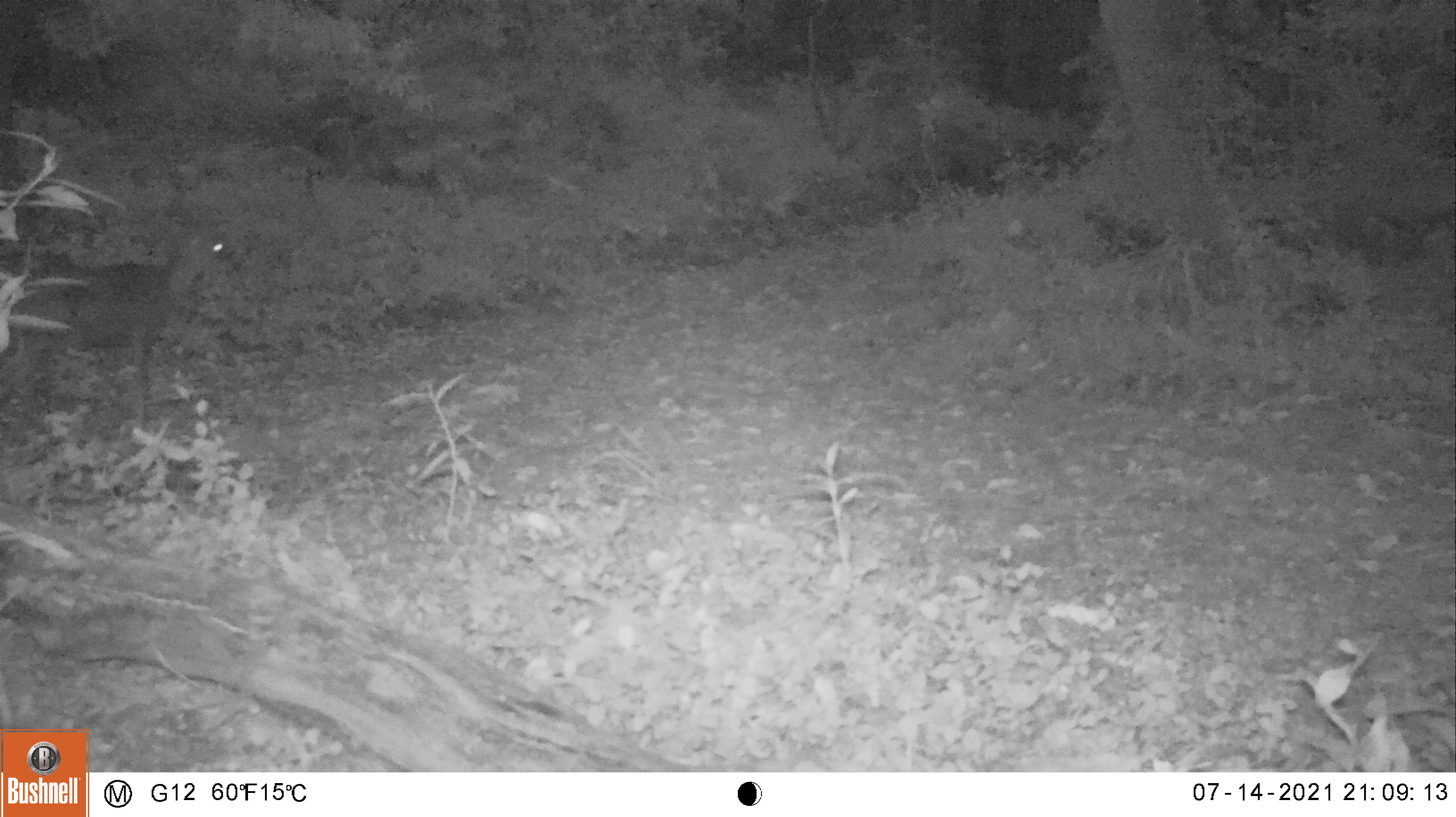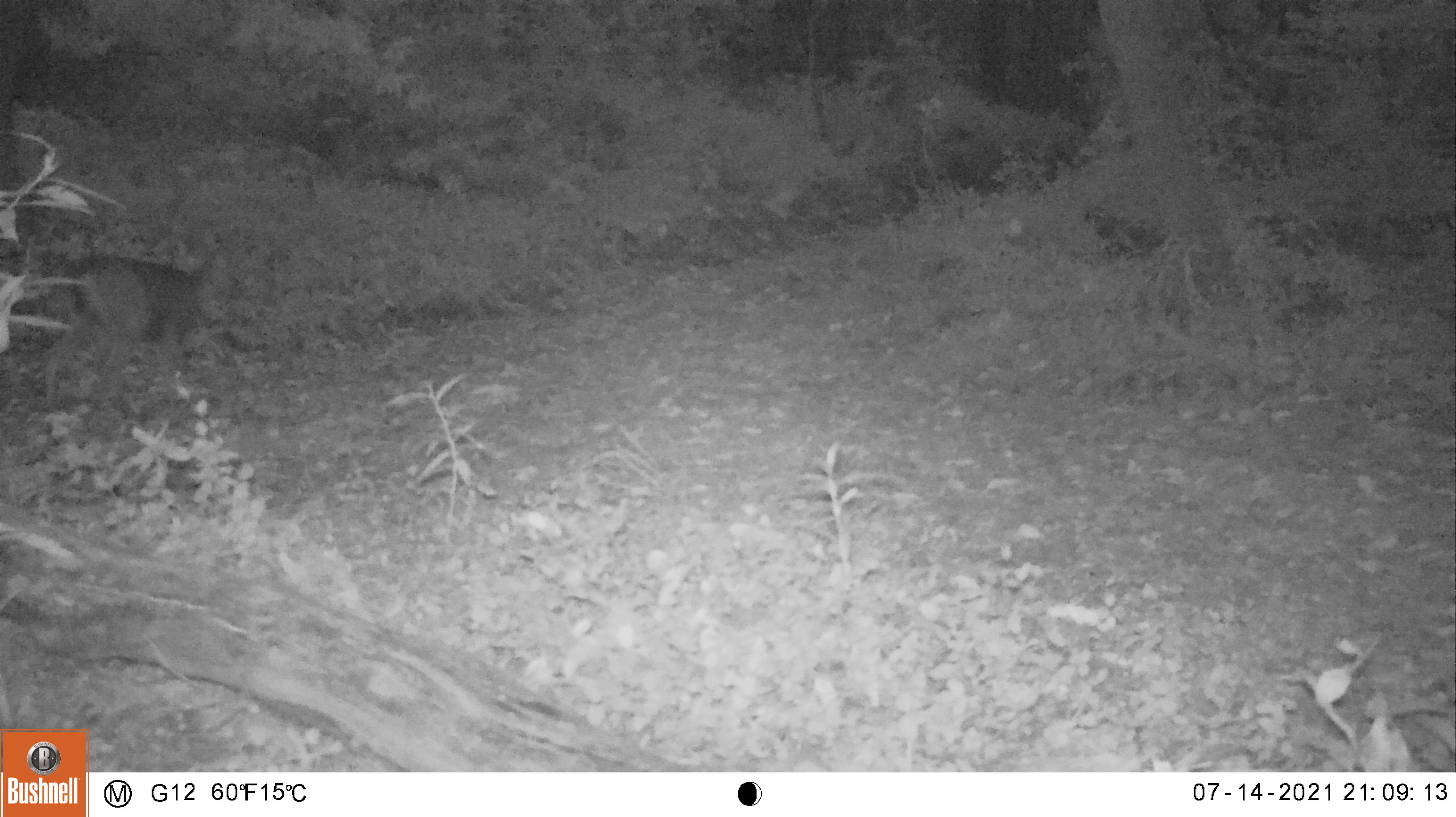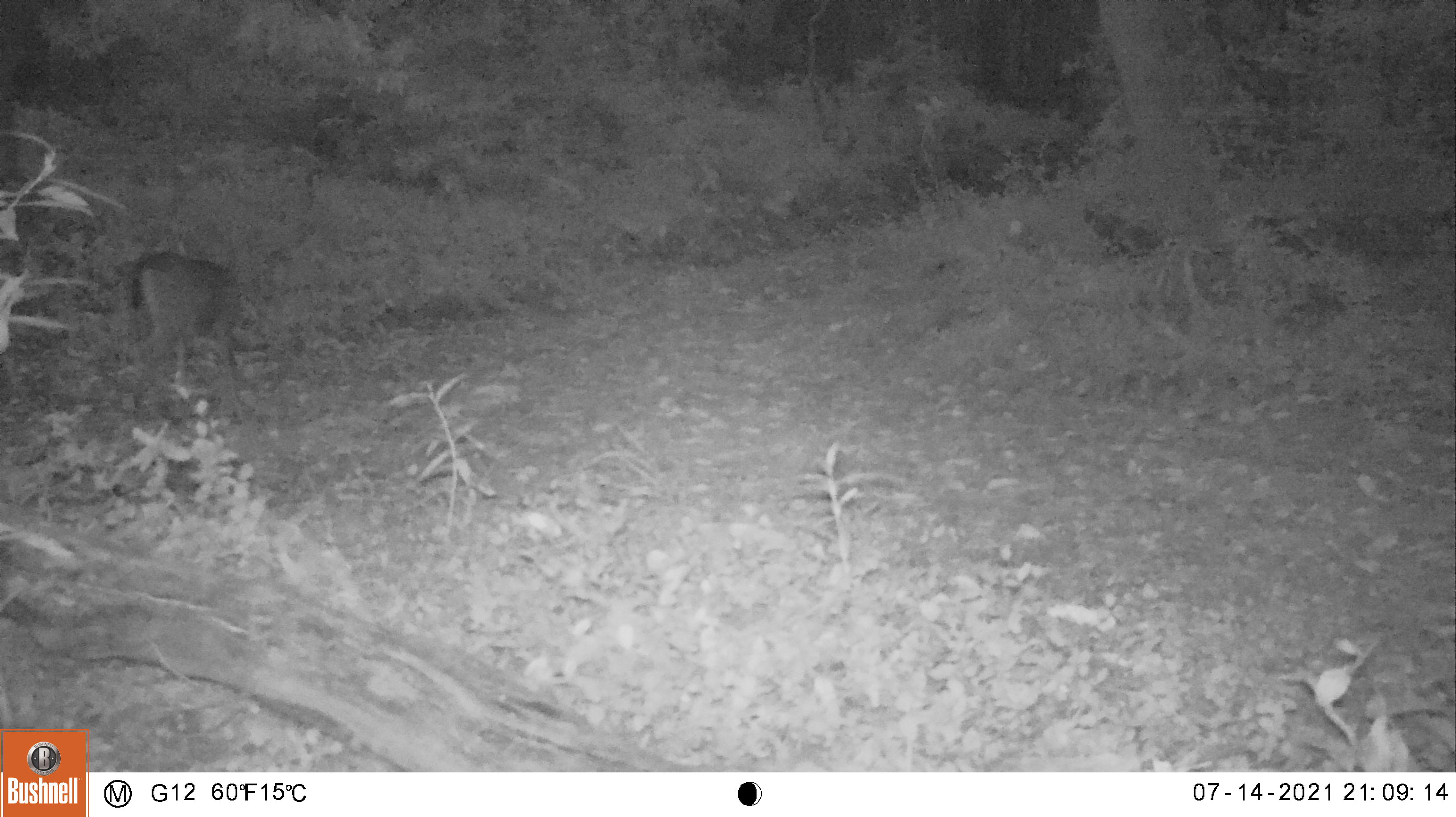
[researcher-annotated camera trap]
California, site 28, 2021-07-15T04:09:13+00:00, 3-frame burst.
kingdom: Animalia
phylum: Chordata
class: Mammalia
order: Artiodactyla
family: Cervidae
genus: Odocoileus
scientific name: Odocoileus hemionus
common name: mule deer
Mule deer (Odocoileus hemionus).